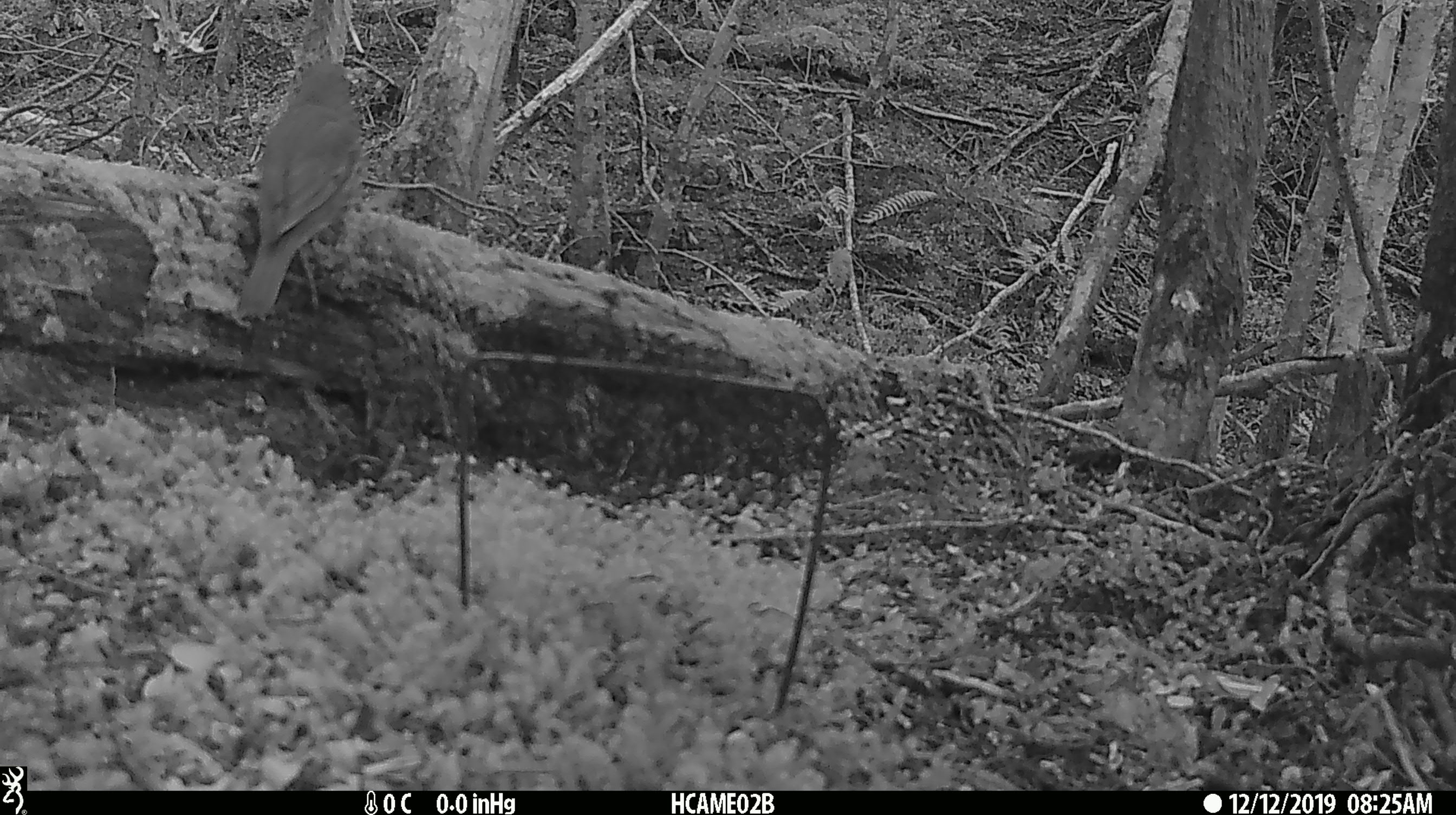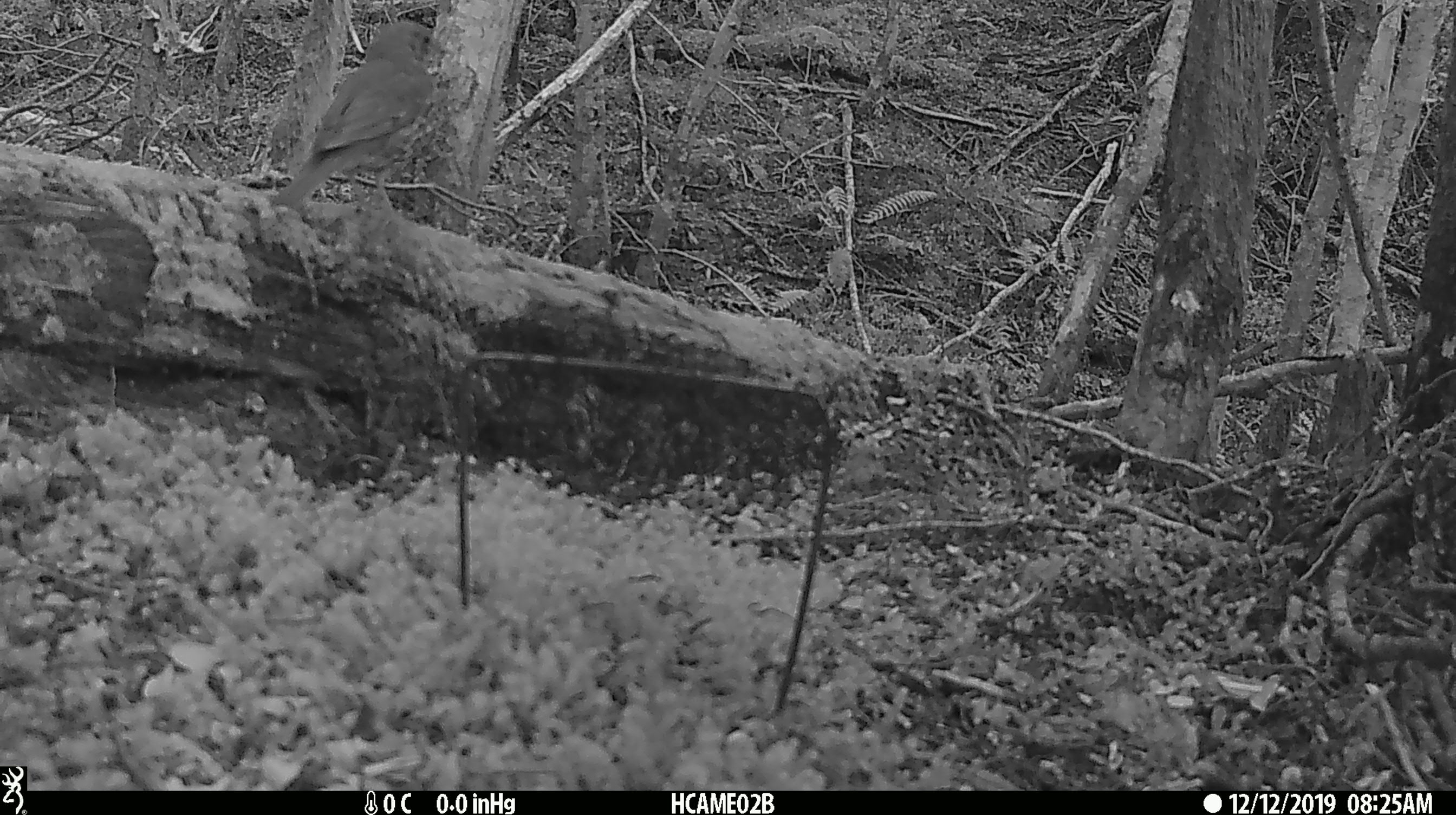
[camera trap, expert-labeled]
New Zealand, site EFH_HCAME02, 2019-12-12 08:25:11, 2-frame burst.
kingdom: Animalia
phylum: Chordata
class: Aves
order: Passeriformes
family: Turdidae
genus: Turdus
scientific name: Turdus philomelos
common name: song thrush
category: thrush